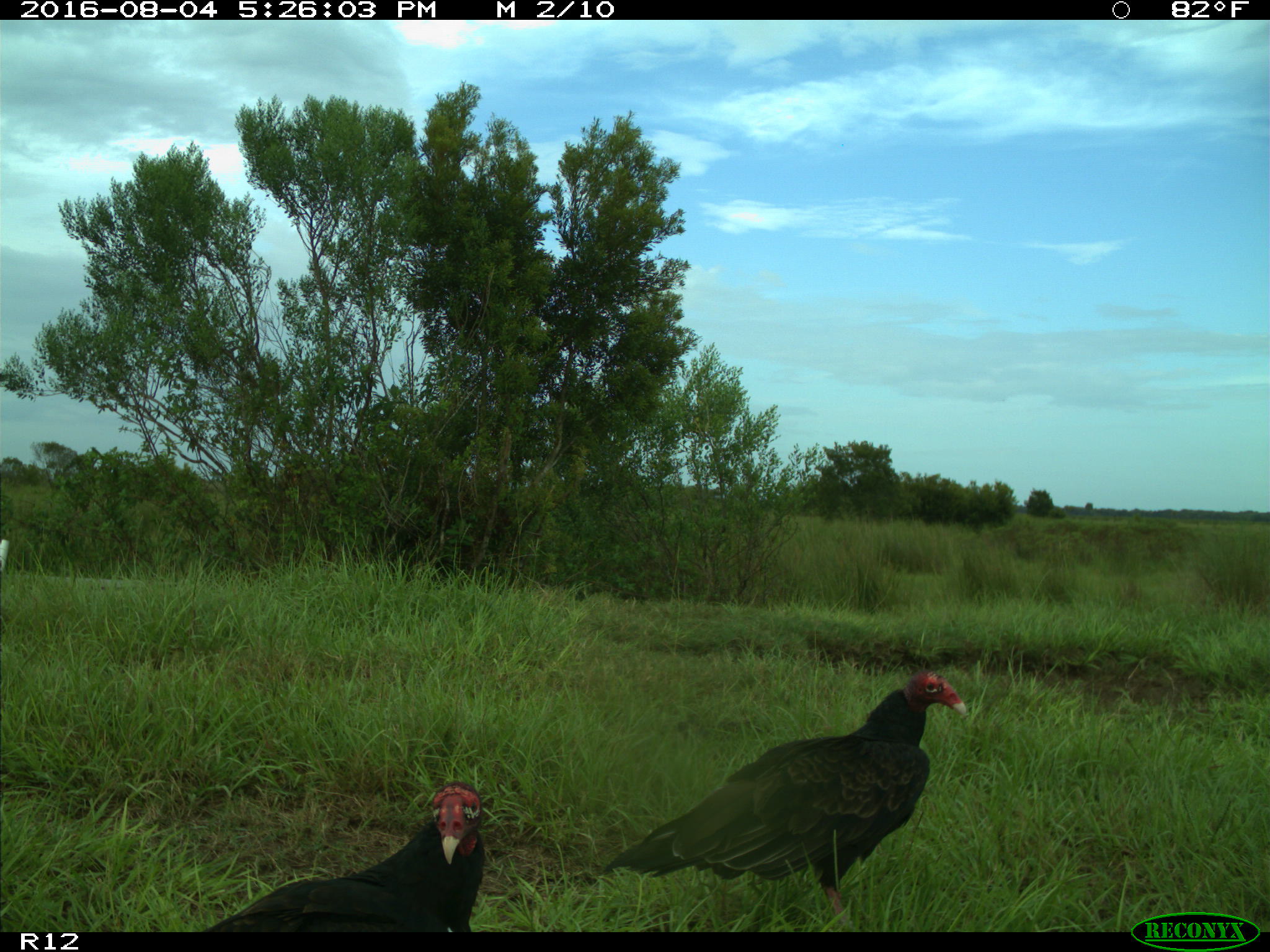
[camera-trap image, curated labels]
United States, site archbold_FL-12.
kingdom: Animalia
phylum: Chordata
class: Aves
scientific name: Aves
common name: birds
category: unidentified bird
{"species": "unidentified bird (birds) (Aves)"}